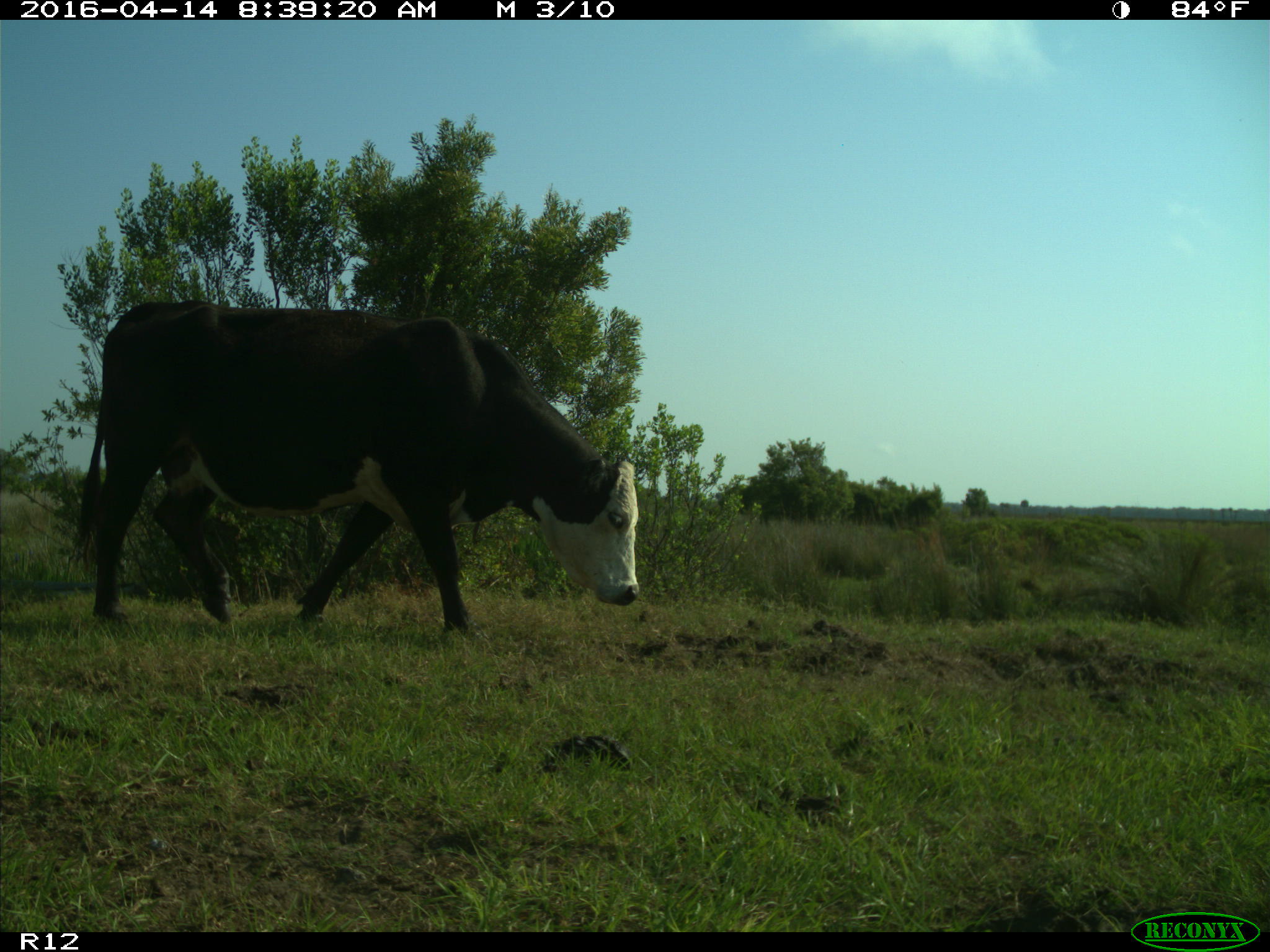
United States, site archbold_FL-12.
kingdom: Animalia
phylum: Chordata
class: Mammalia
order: Artiodactyla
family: Bovidae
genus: Bos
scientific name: Bos taurus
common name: domestic cow